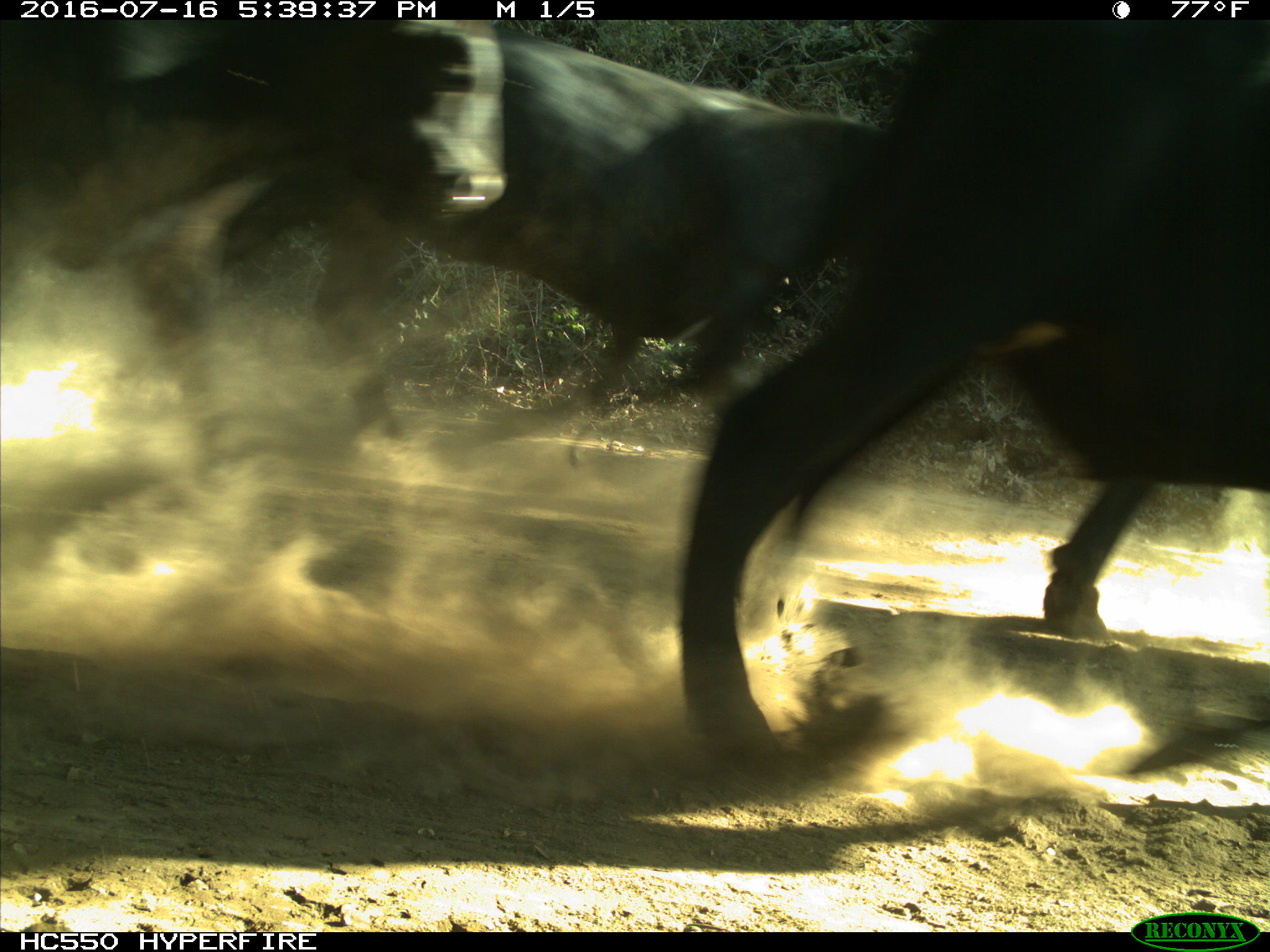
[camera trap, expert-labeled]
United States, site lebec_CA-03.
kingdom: Animalia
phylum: Chordata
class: Mammalia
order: Artiodactyla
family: Bovidae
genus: Bos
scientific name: Bos taurus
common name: domestic cow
Bos taurus (domestic cow).